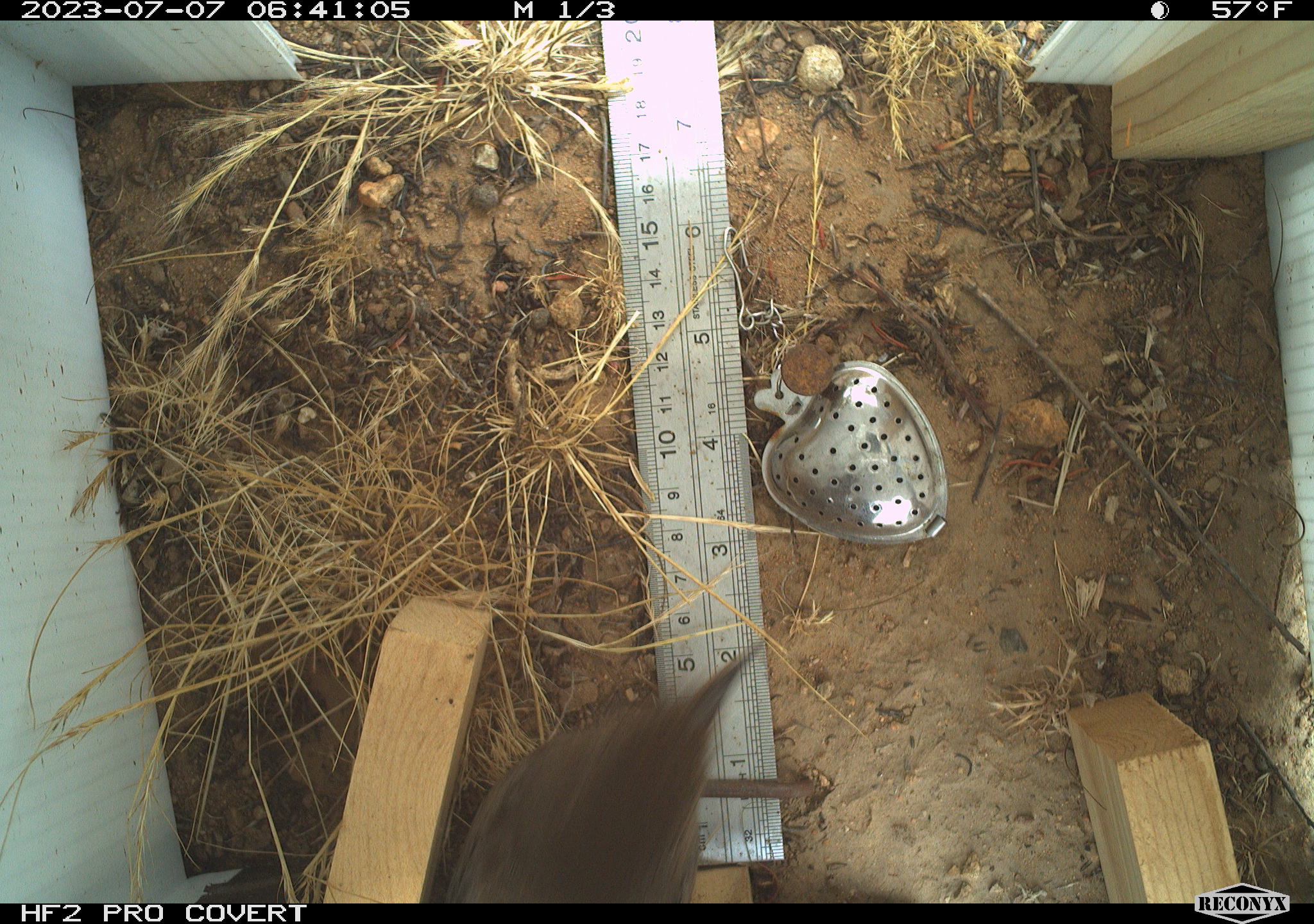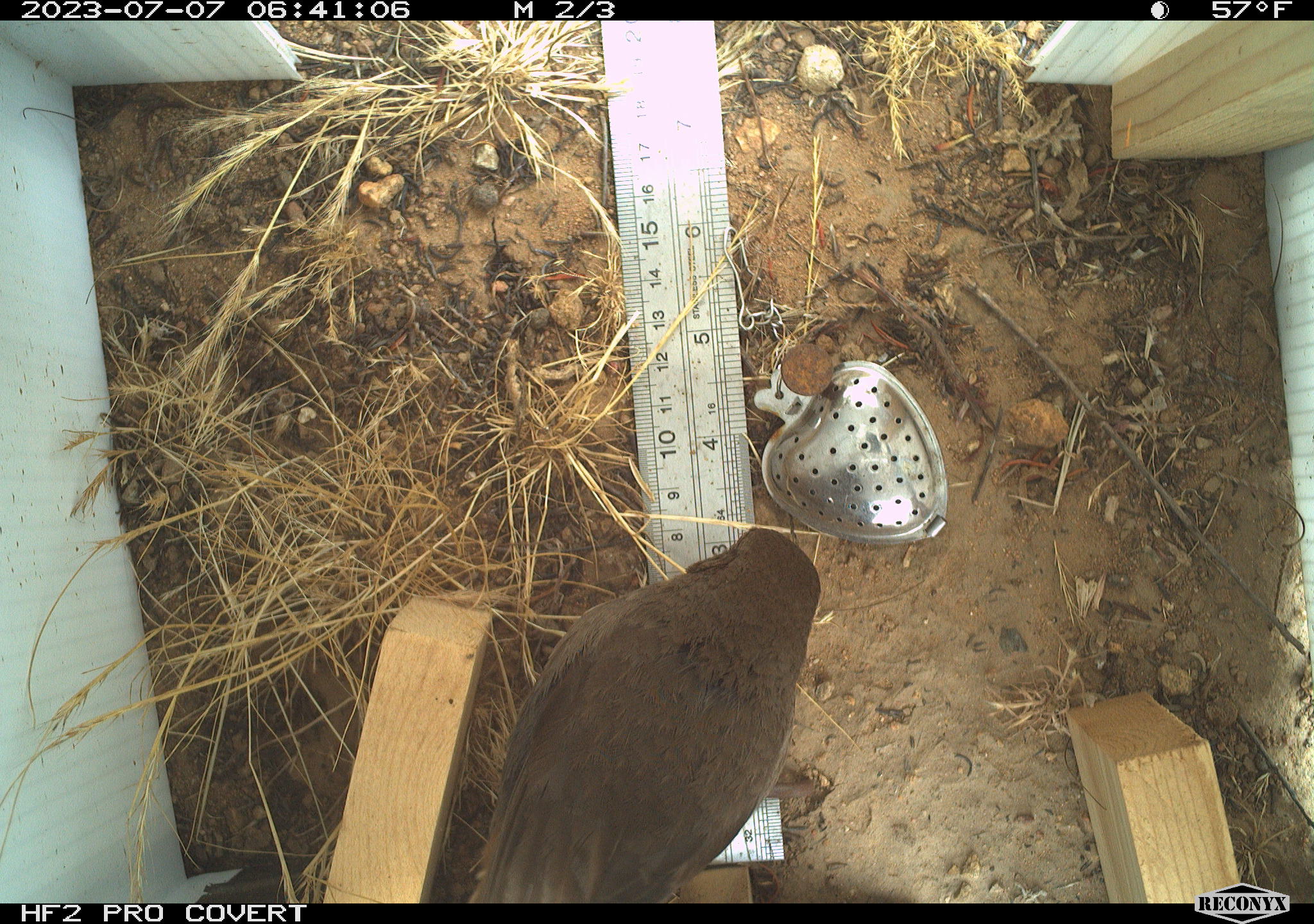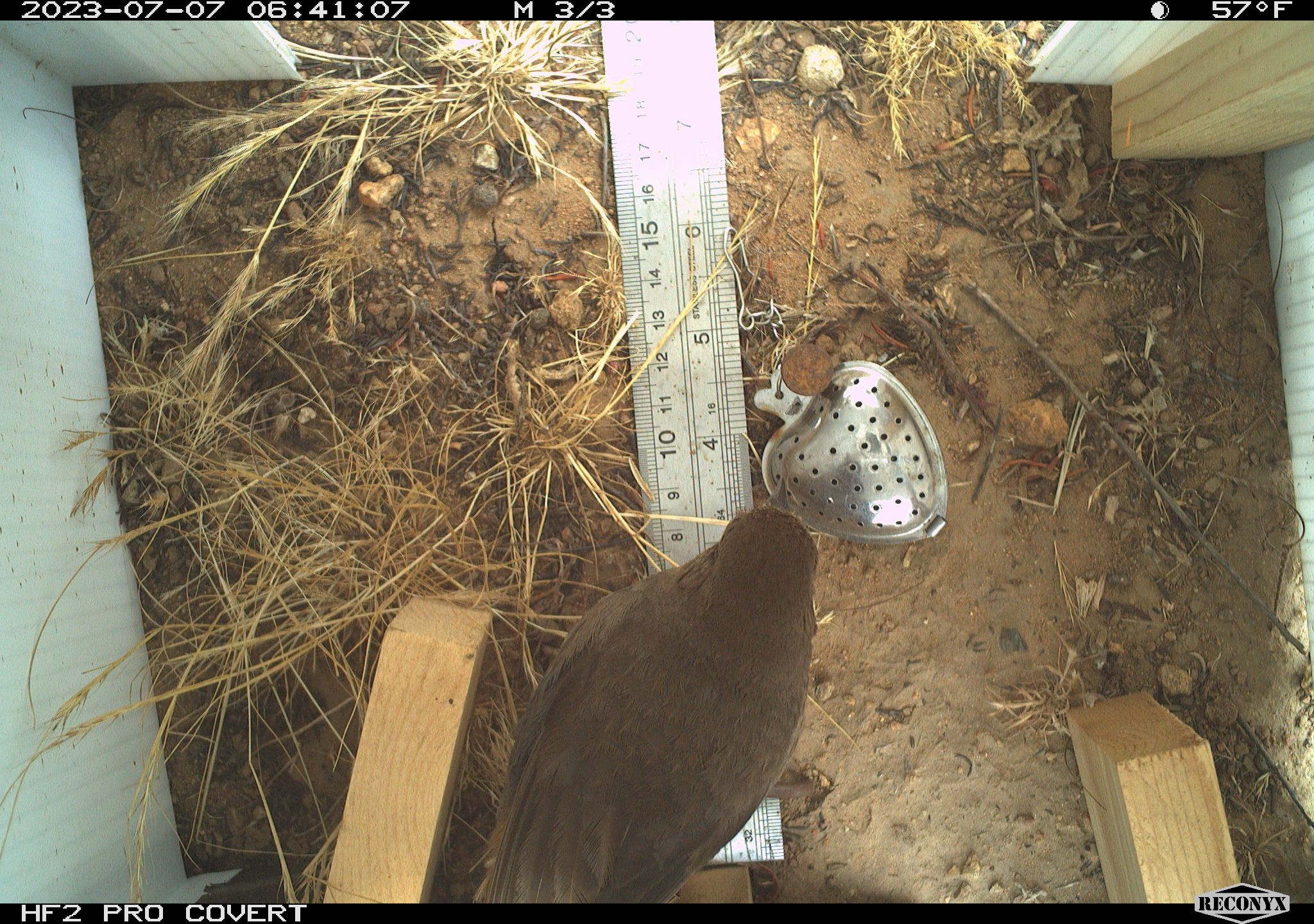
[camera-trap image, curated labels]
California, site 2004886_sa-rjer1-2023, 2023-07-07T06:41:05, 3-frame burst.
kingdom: Animalia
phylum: Chordata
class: Aves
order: Passeriformes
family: Passerellidae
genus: Melozone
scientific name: Melozone crissalis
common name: california towhee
California towhee (Melozone crissalis).